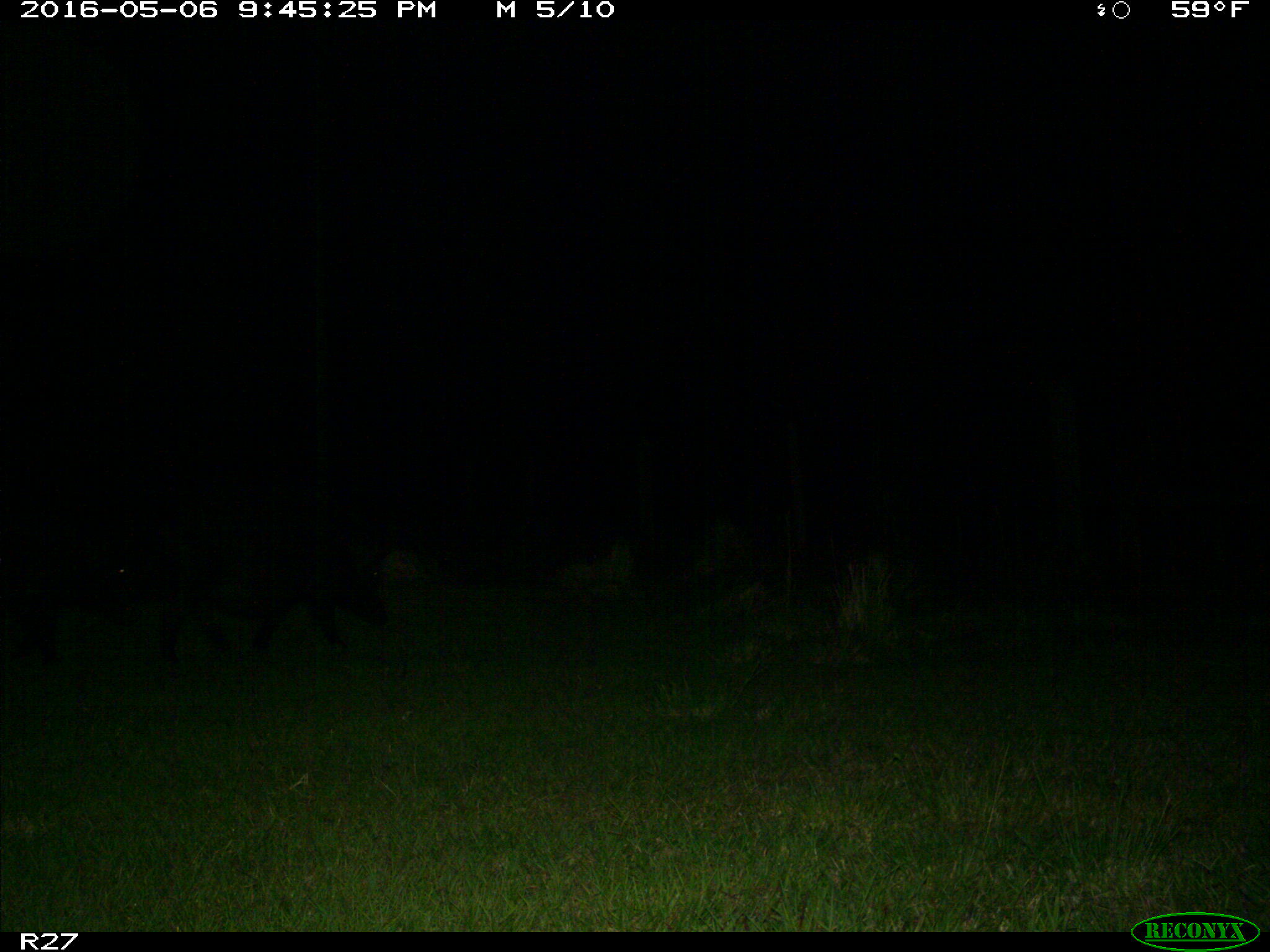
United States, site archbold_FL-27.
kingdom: Animalia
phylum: Chordata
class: Mammalia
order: Artiodactyla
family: Suidae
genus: Sus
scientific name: Sus scrofa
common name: wild boar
Sus scrofa (wild boar).